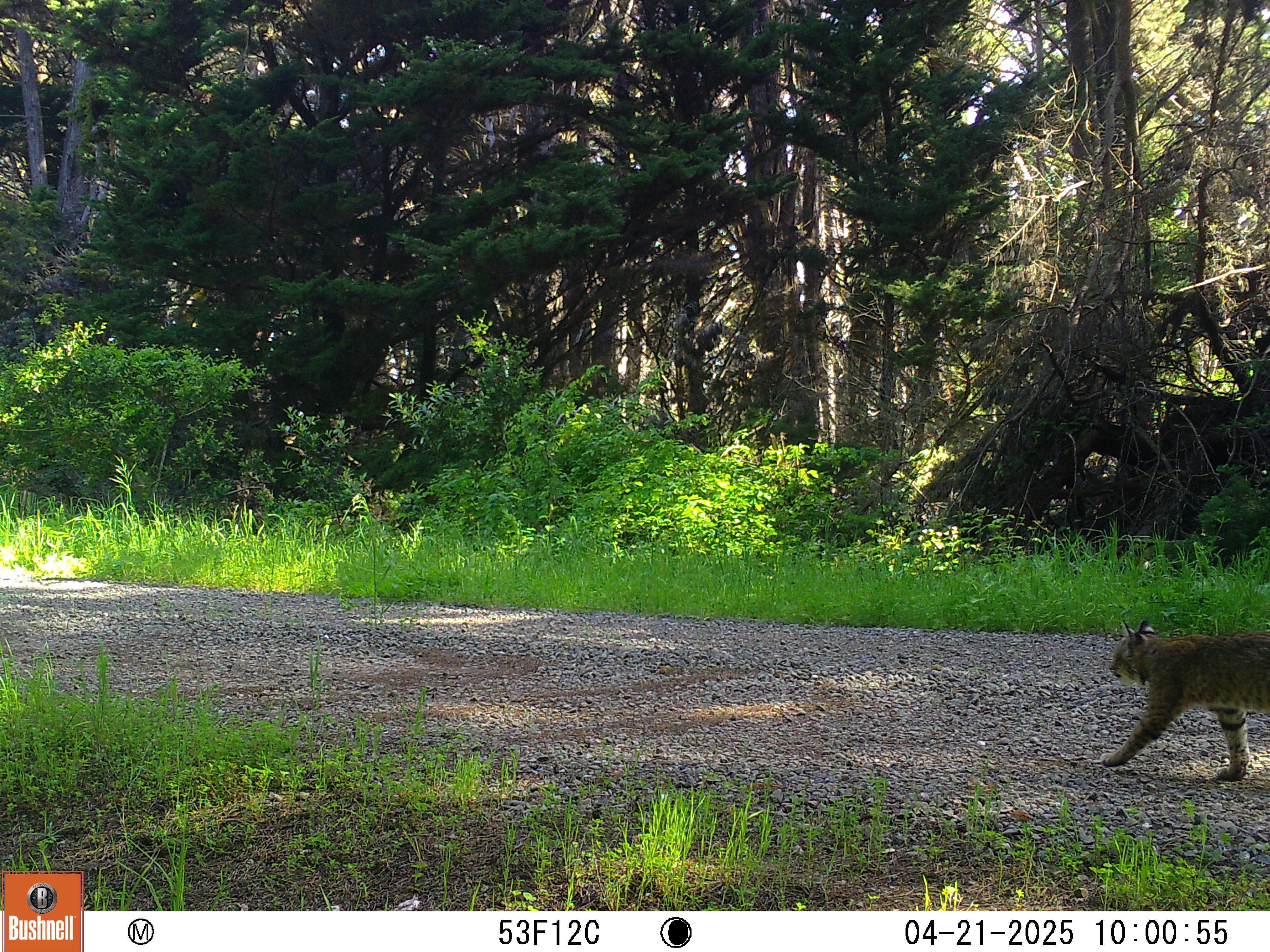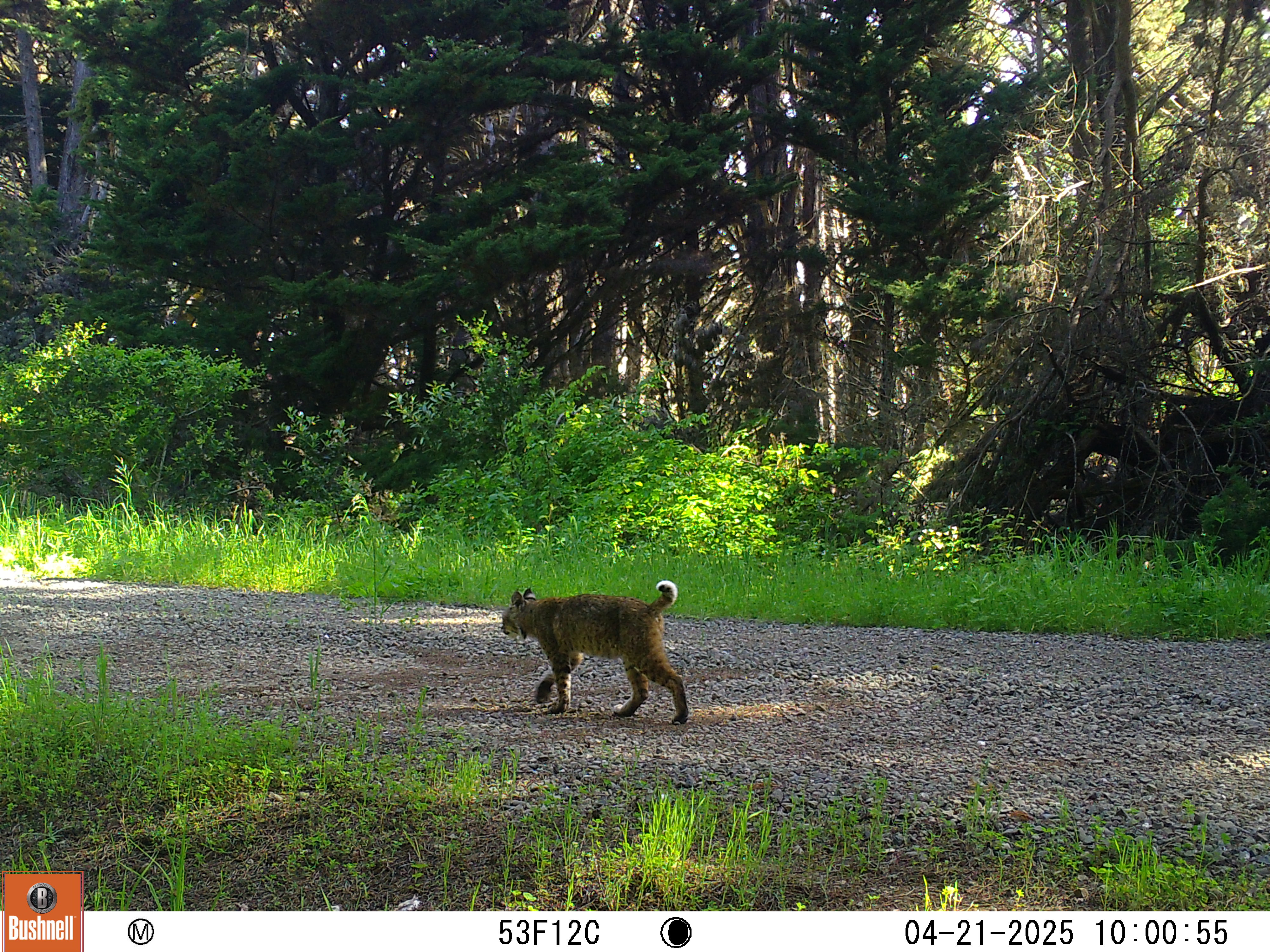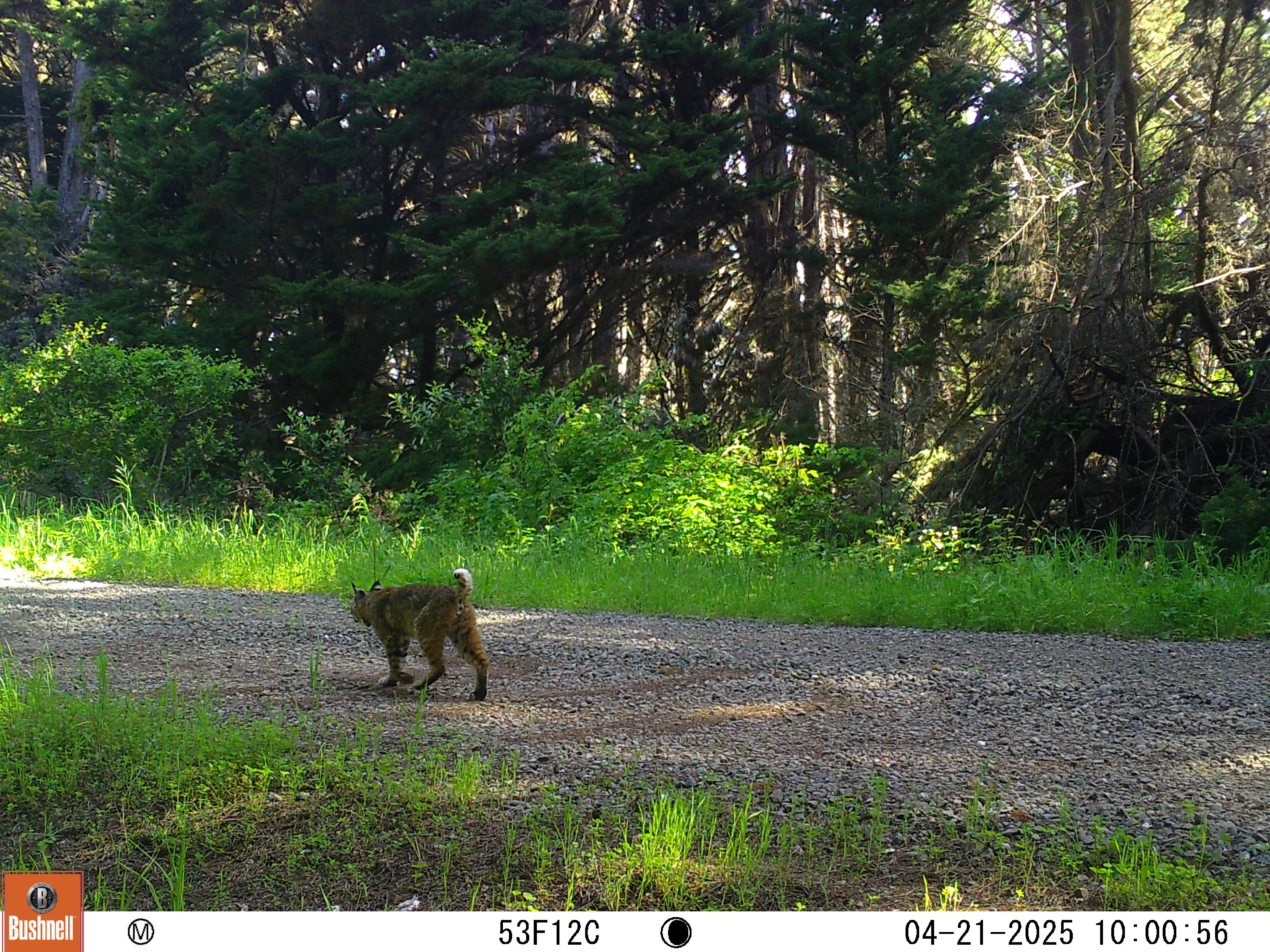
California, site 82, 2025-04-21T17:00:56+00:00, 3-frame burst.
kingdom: Animalia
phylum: Chordata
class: Mammalia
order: Carnivora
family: Felidae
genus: Lynx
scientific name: Lynx rufus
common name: bobcat